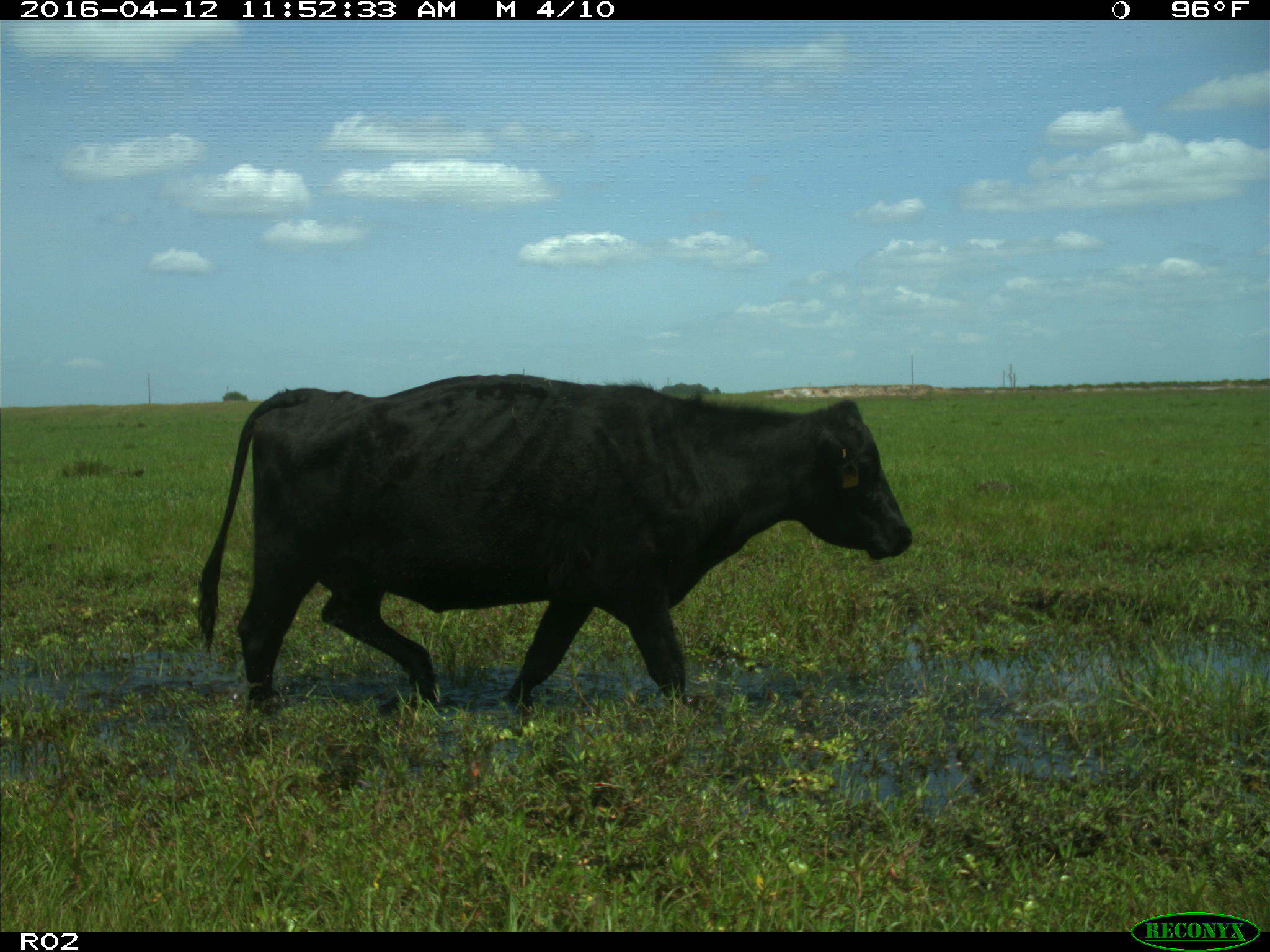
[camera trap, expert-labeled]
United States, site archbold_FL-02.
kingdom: Animalia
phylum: Chordata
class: Mammalia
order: Artiodactyla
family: Bovidae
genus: Bos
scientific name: Bos taurus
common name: domestic cow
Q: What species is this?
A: Bos taurus (domestic cow).